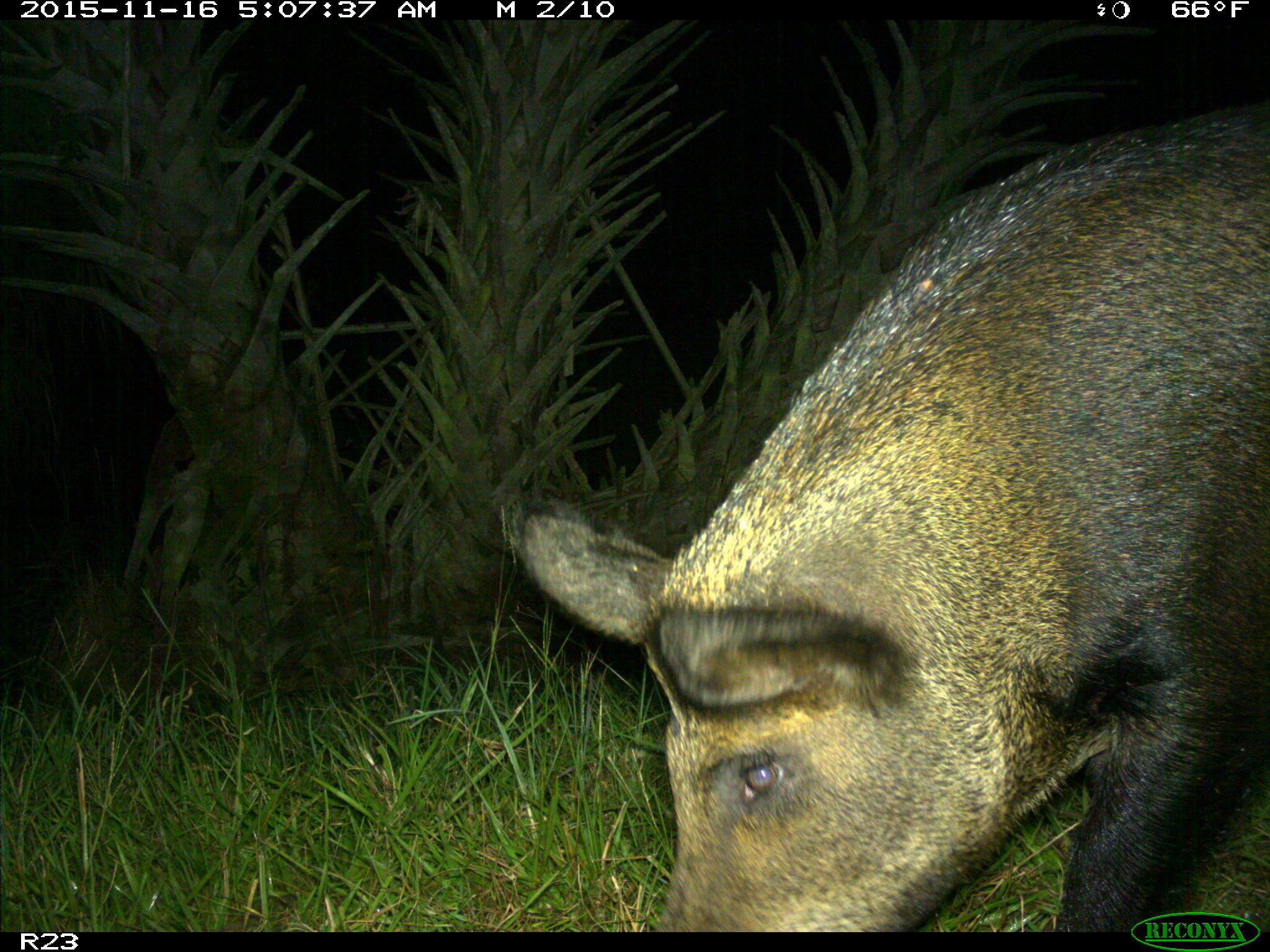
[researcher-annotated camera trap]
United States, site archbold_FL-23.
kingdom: Animalia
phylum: Chordata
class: Mammalia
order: Artiodactyla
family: Suidae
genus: Sus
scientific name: Sus scrofa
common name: wild boar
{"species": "Sus scrofa (wild boar)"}